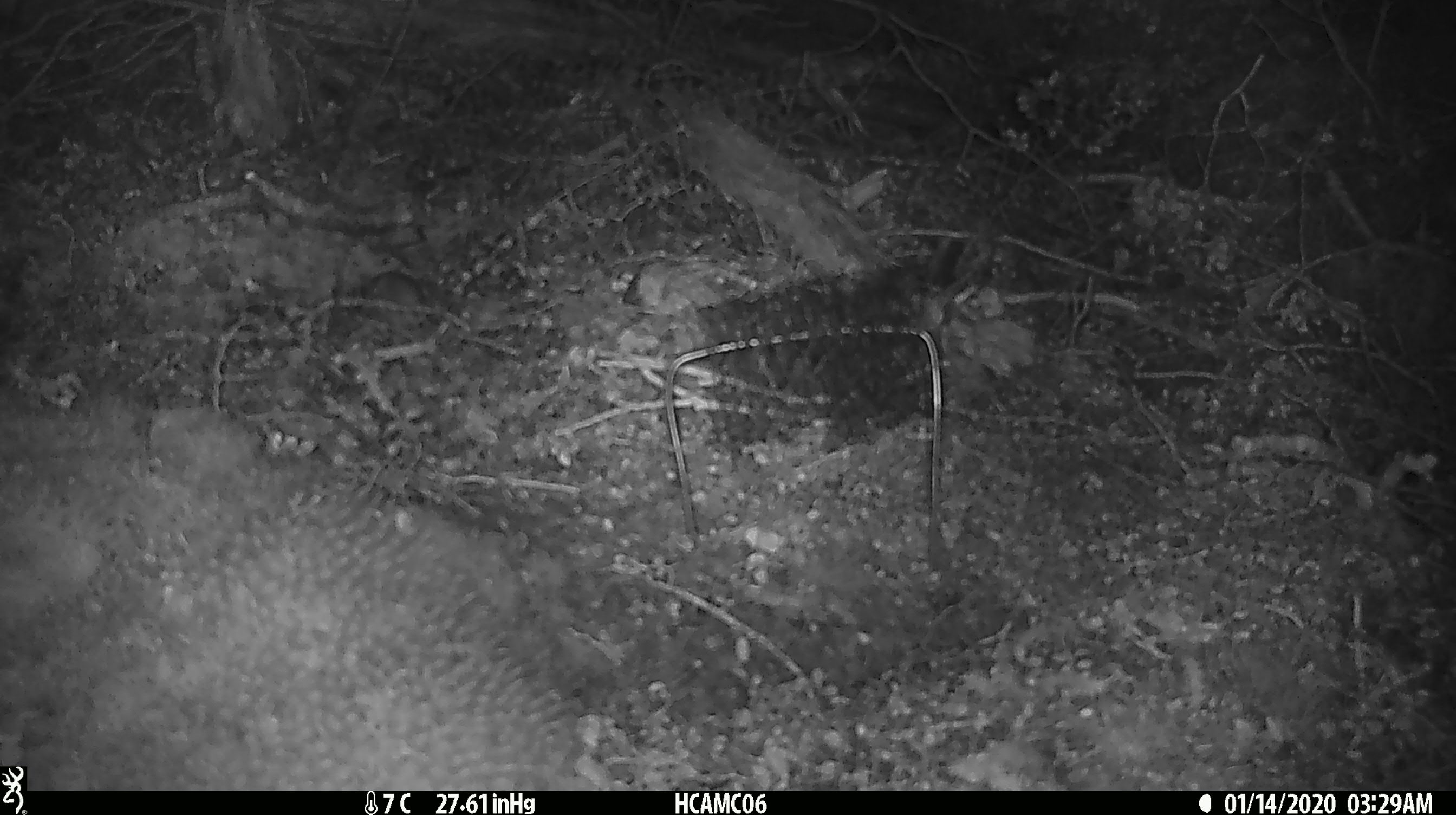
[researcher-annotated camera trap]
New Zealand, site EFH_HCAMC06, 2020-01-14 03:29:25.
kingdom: Animalia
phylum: Chordata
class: Mammalia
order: Rodentia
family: Muridae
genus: Mus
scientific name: Mus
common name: mouse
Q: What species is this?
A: Mouse (Mus).